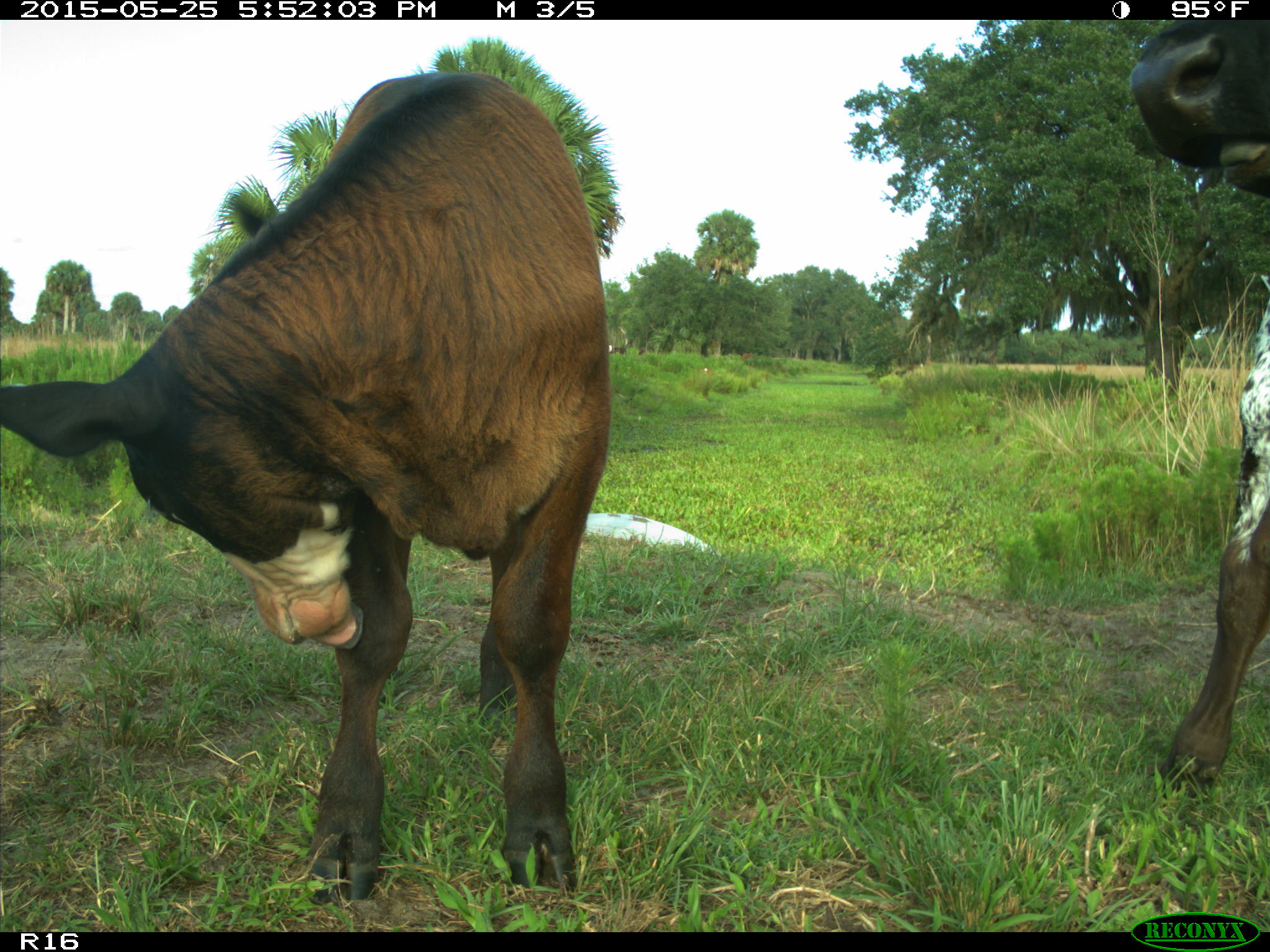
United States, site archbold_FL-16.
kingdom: Animalia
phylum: Chordata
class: Mammalia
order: Artiodactyla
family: Bovidae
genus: Bos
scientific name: Bos taurus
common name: domestic cow